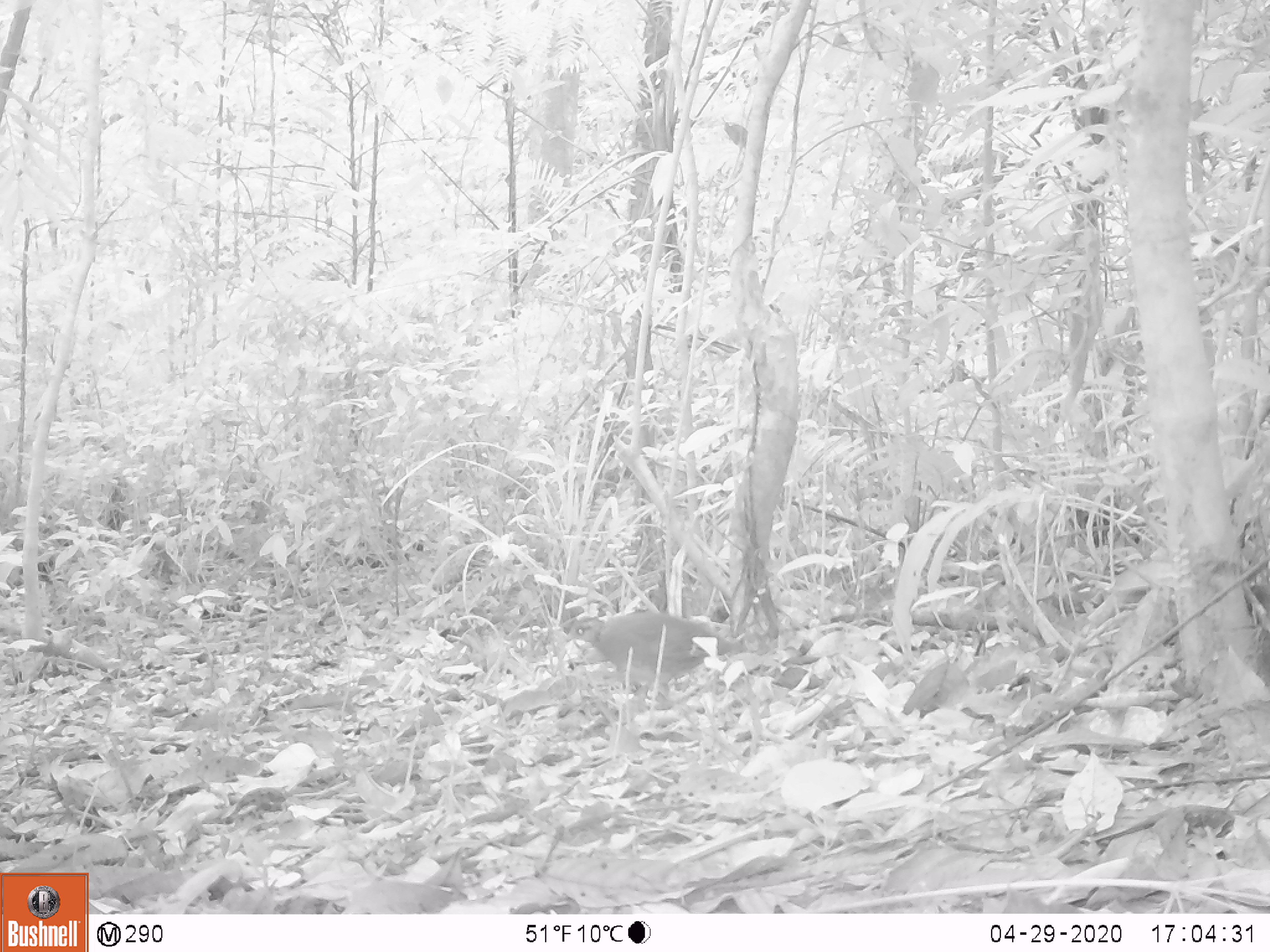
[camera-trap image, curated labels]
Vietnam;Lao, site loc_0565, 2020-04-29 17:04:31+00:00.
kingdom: Animalia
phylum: Chordata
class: Aves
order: Galliformes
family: Phasianidae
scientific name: Phasianidae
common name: partridge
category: unidentified partridge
Unidentified partridge (partridge) (Phasianidae). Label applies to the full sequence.